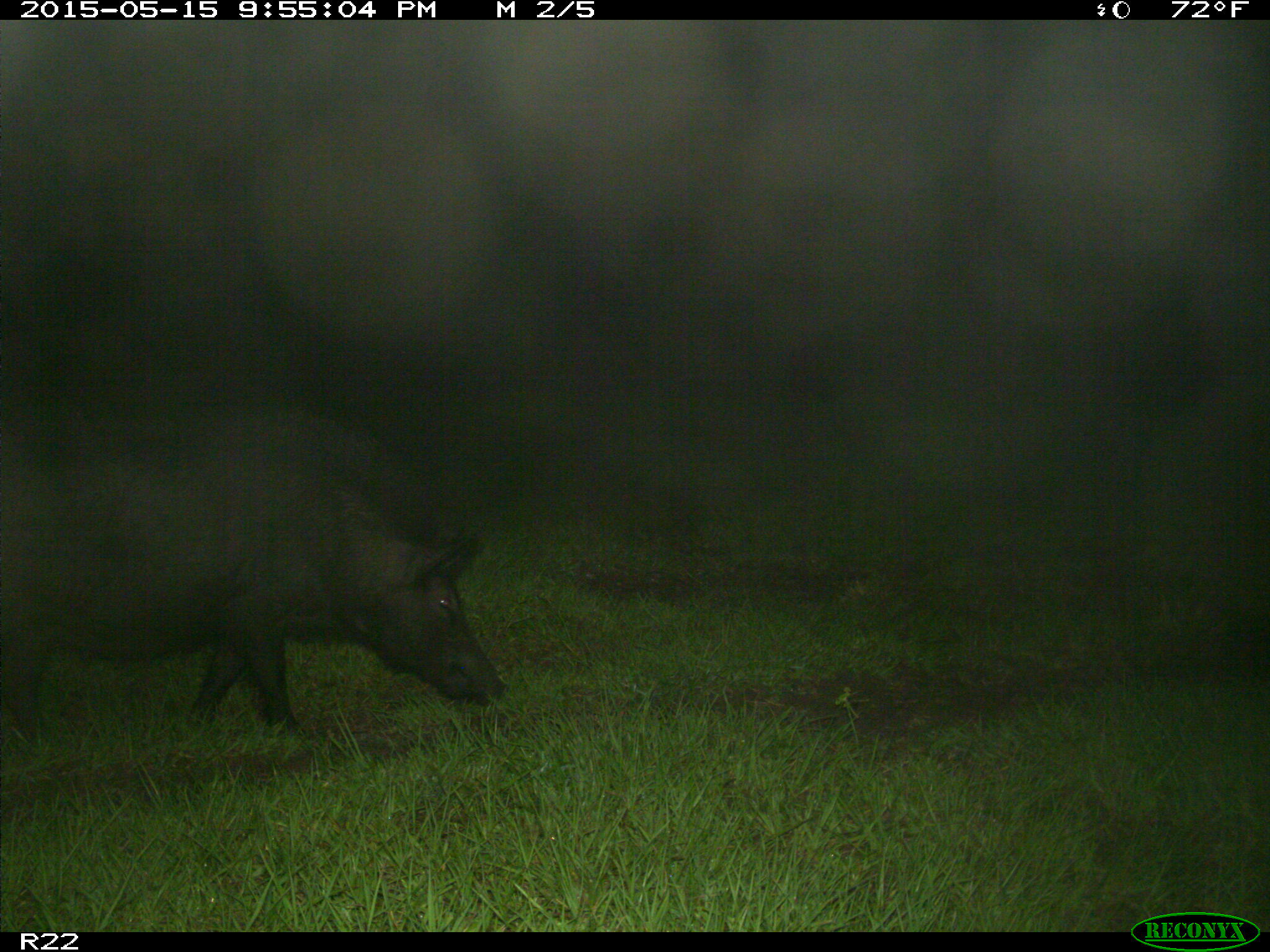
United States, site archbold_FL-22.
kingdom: Animalia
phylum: Chordata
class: Mammalia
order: Artiodactyla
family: Suidae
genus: Sus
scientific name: Sus scrofa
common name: wild boar